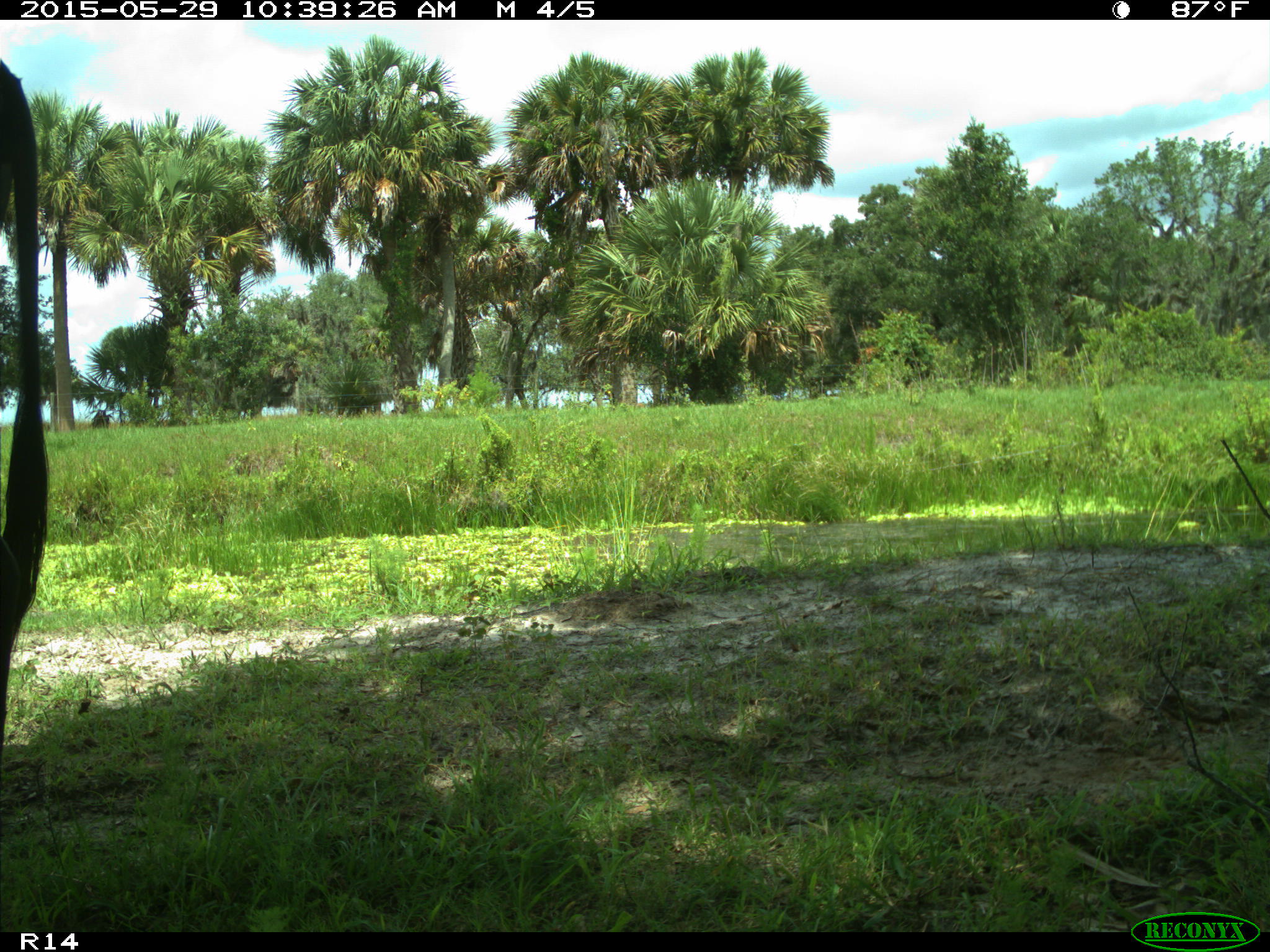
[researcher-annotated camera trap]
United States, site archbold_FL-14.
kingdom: Animalia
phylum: Chordata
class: Mammalia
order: Artiodactyla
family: Bovidae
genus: Bos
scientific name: Bos taurus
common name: domestic cow